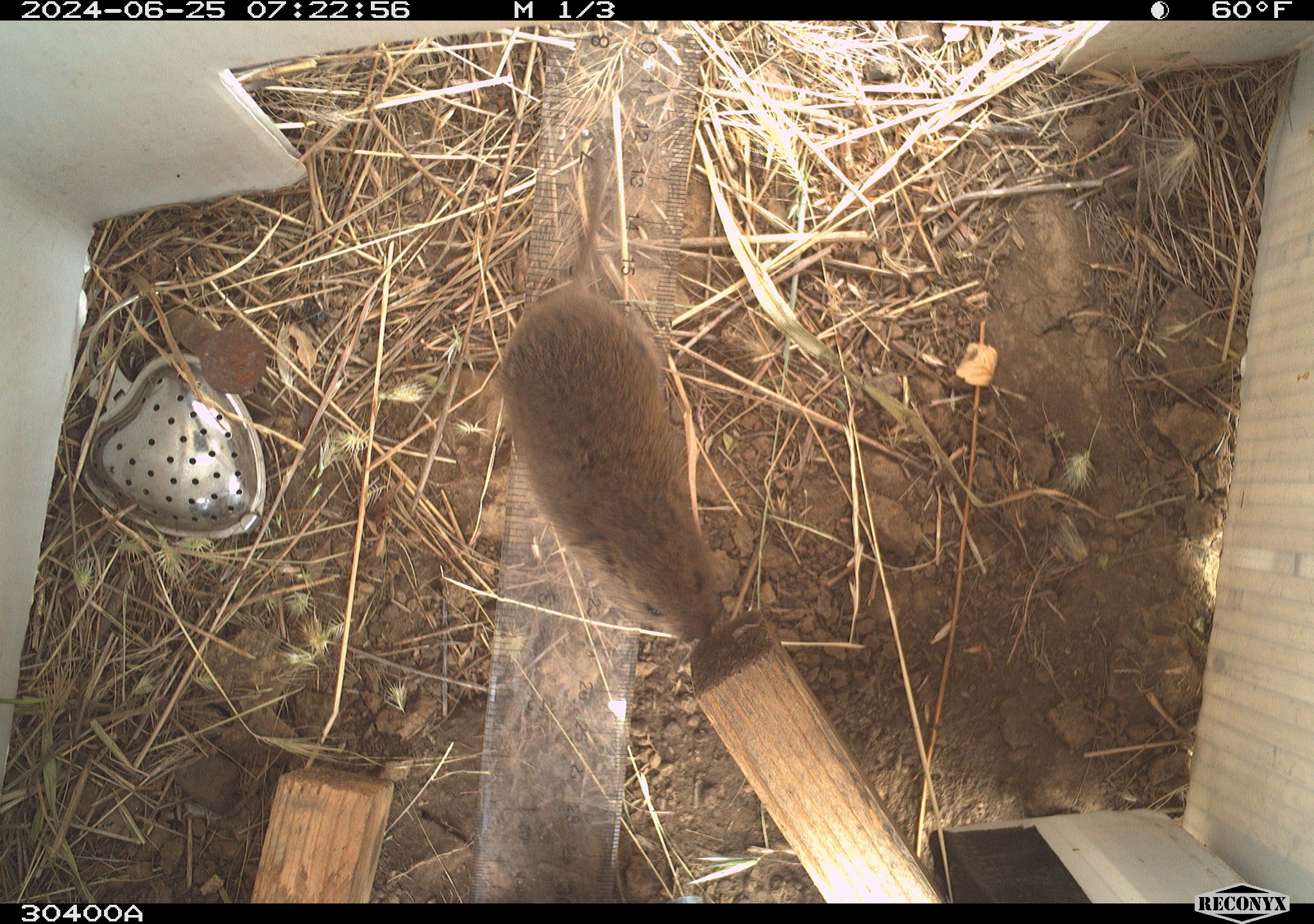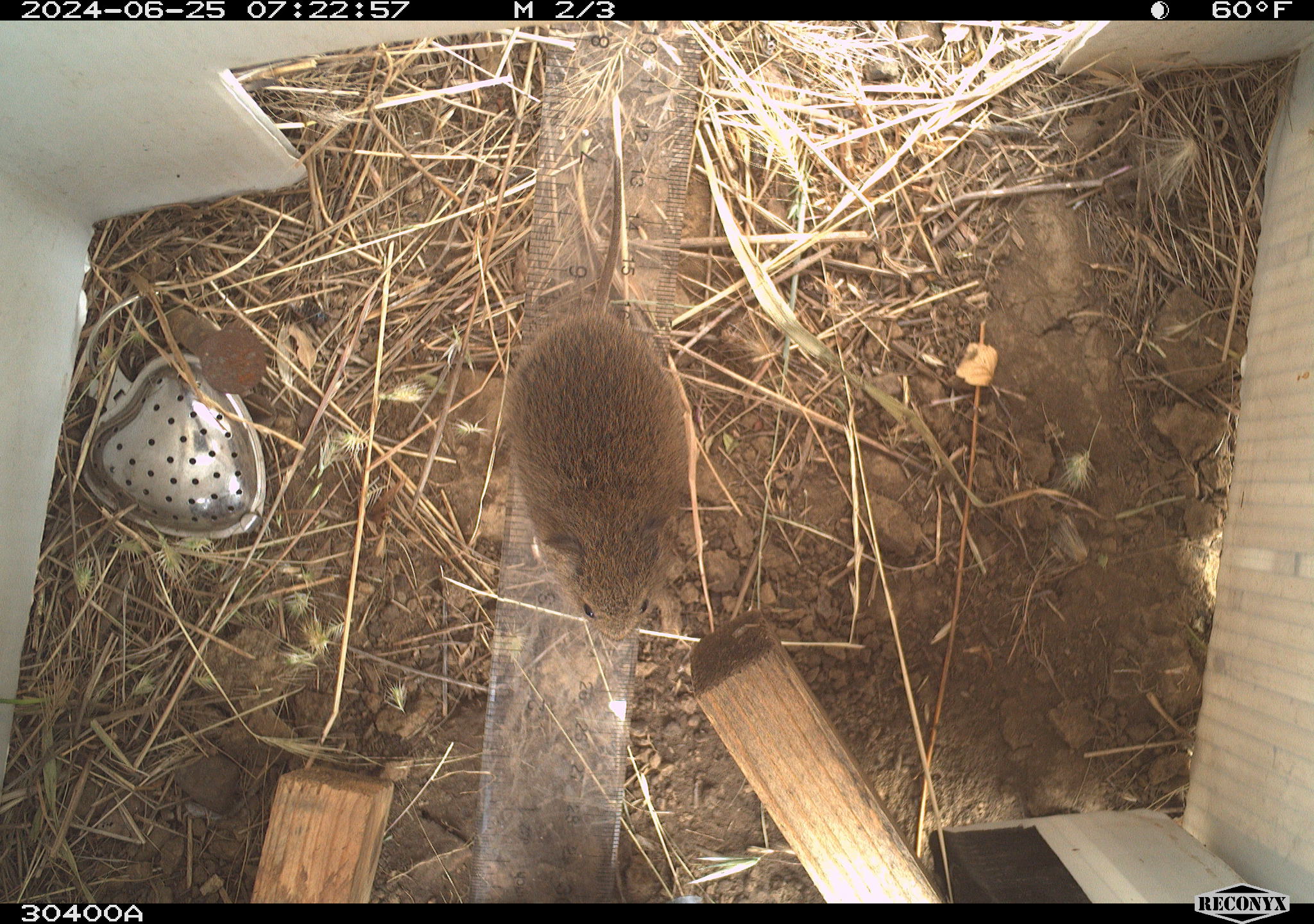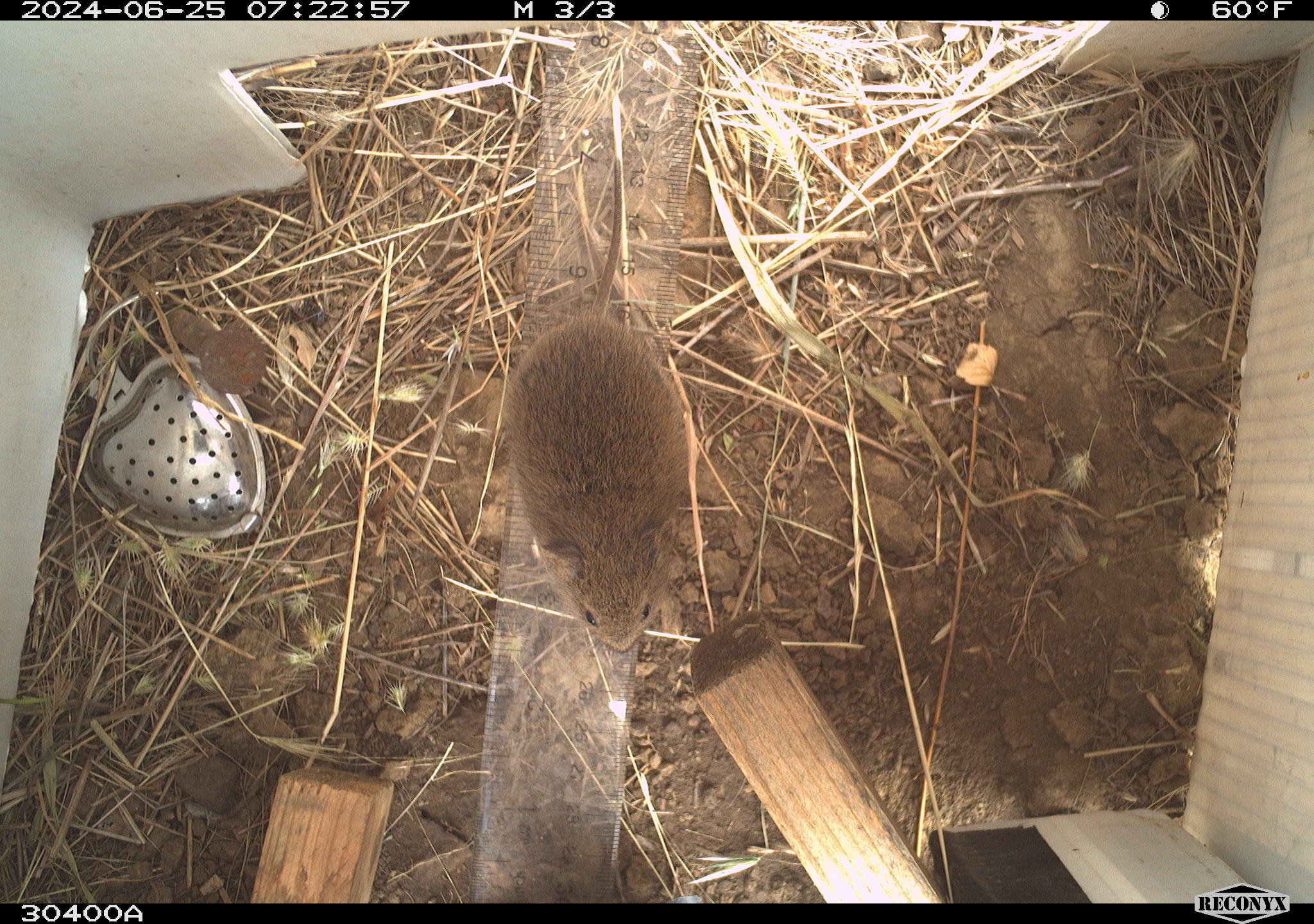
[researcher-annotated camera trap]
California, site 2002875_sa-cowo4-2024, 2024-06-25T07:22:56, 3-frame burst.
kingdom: Animalia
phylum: Chordata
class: Mammalia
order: Rodentia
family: Cricetidae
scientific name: Arvicolinae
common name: voles, lemmings, and muskrats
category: arvicolinae subfamily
Arvicolinae subfamily (voles, lemmings, and muskrats) (Arvicolinae).